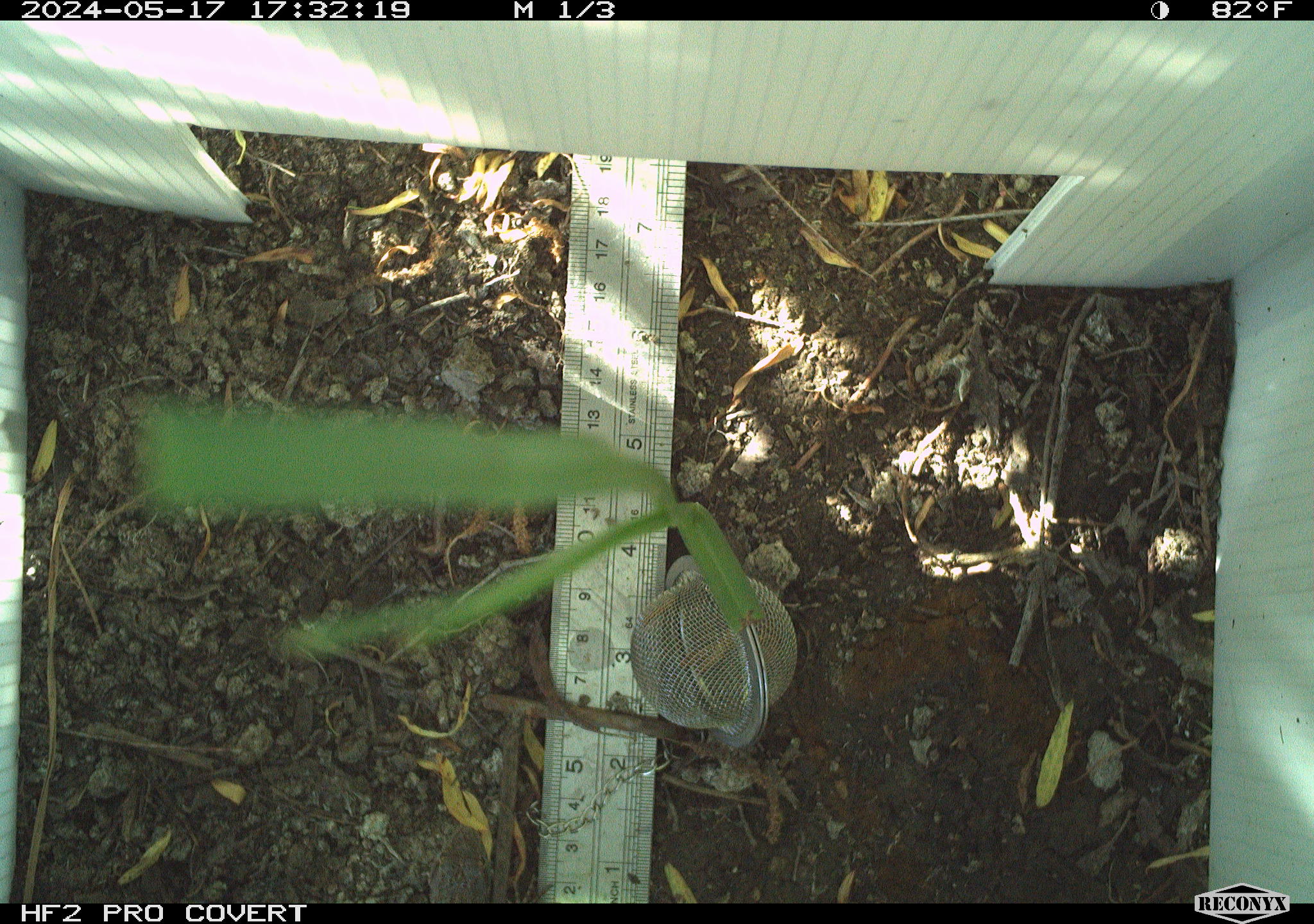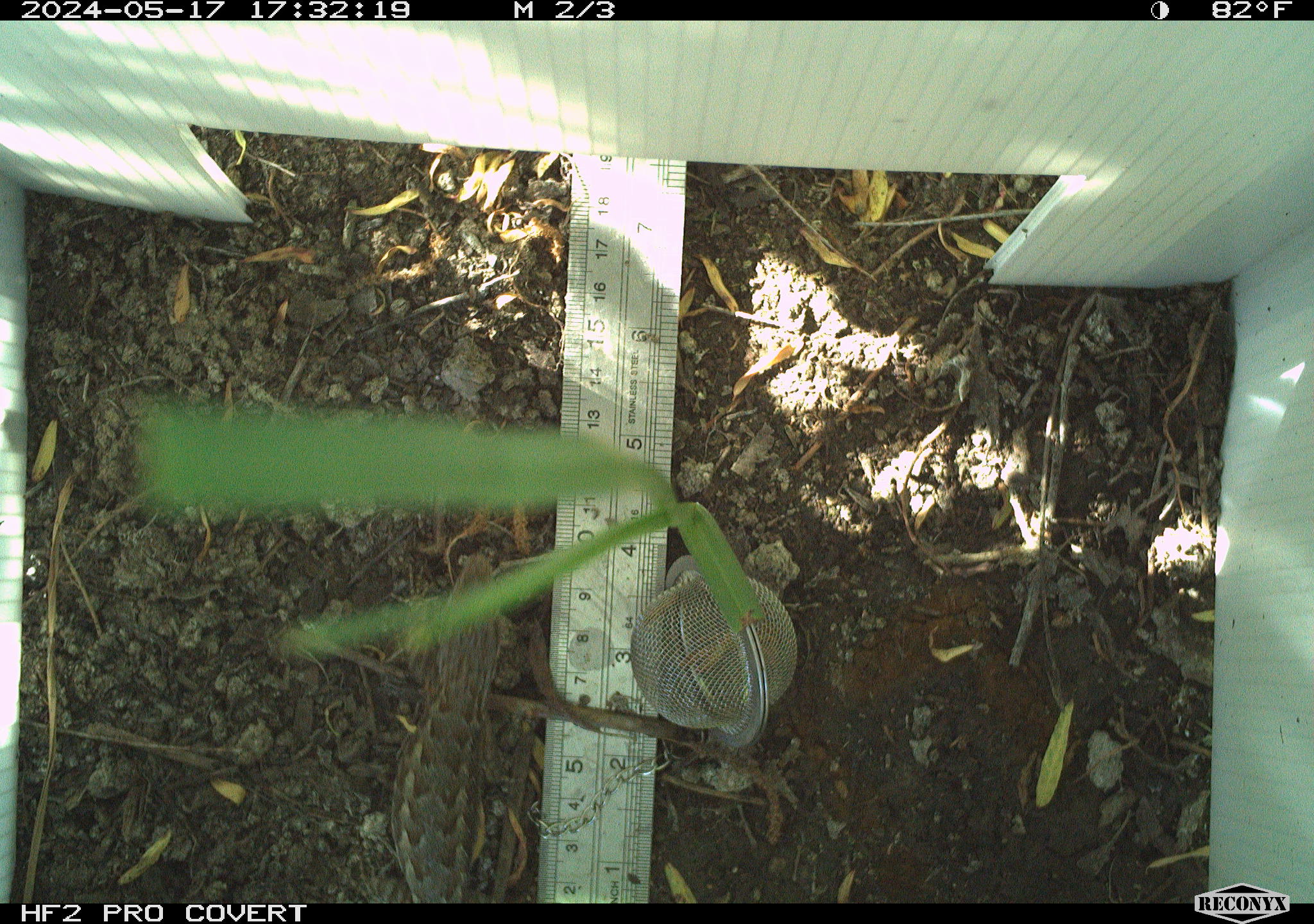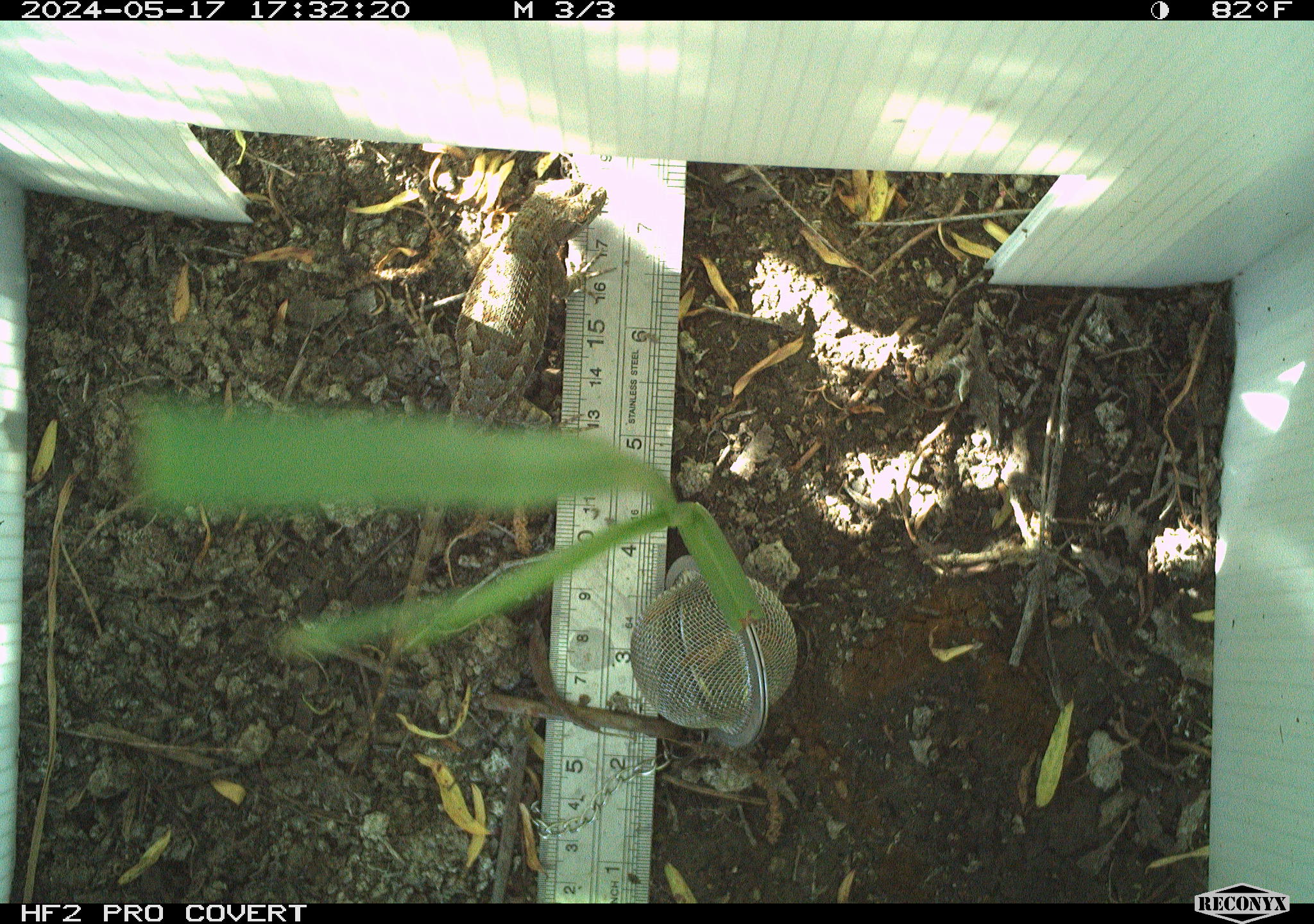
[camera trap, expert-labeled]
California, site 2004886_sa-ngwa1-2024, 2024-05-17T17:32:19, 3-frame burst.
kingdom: Animalia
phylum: Chordata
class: Reptilia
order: Squamata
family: Phrynosomatidae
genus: Sceloporus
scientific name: Sceloporus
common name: spiny lizards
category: sceloporus species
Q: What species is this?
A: Sceloporus species (spiny lizards) (Sceloporus).